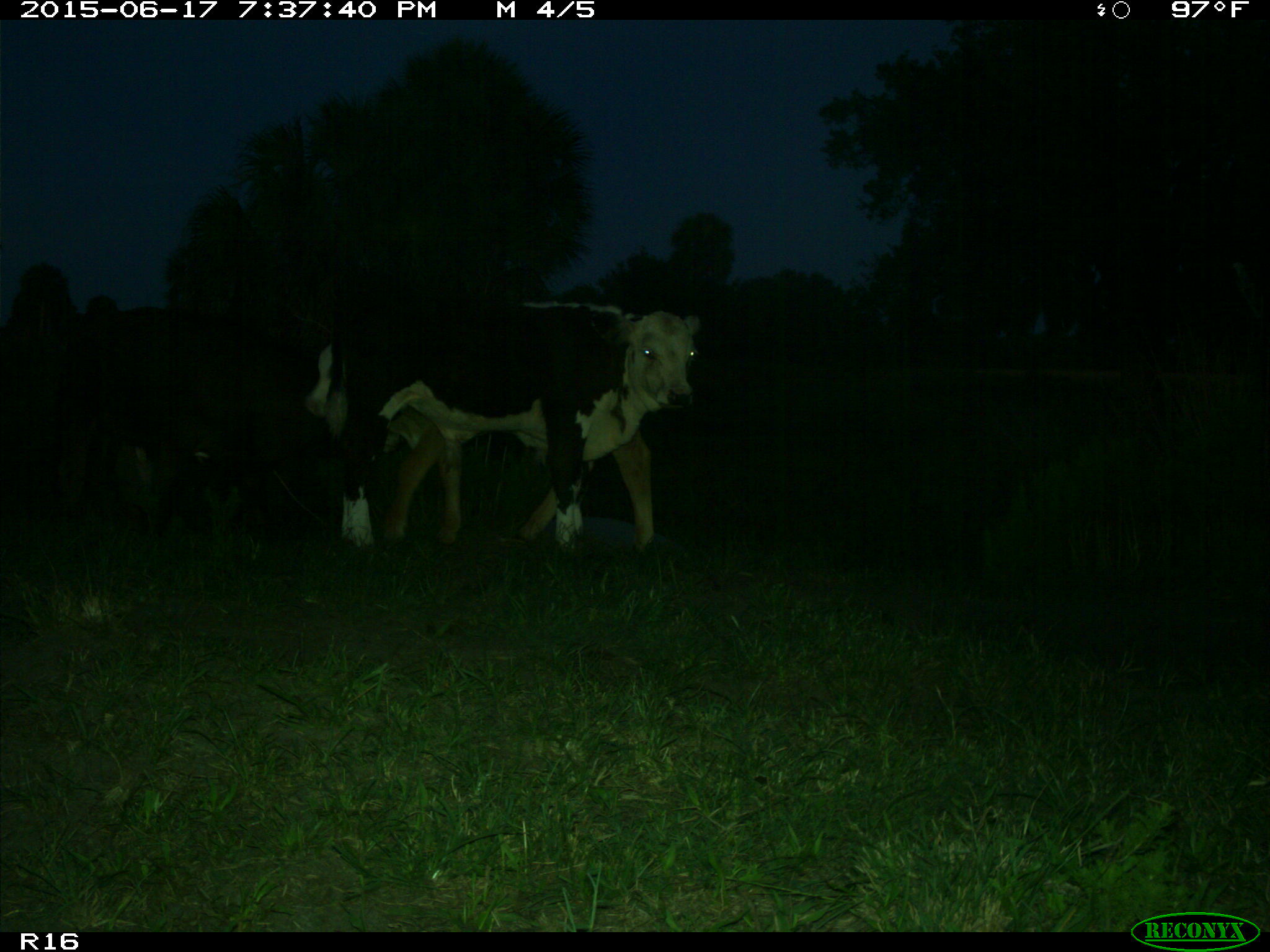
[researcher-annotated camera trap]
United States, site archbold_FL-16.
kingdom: Animalia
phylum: Chordata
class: Mammalia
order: Artiodactyla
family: Bovidae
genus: Bos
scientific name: Bos taurus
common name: domestic cow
Bos taurus (domestic cow).